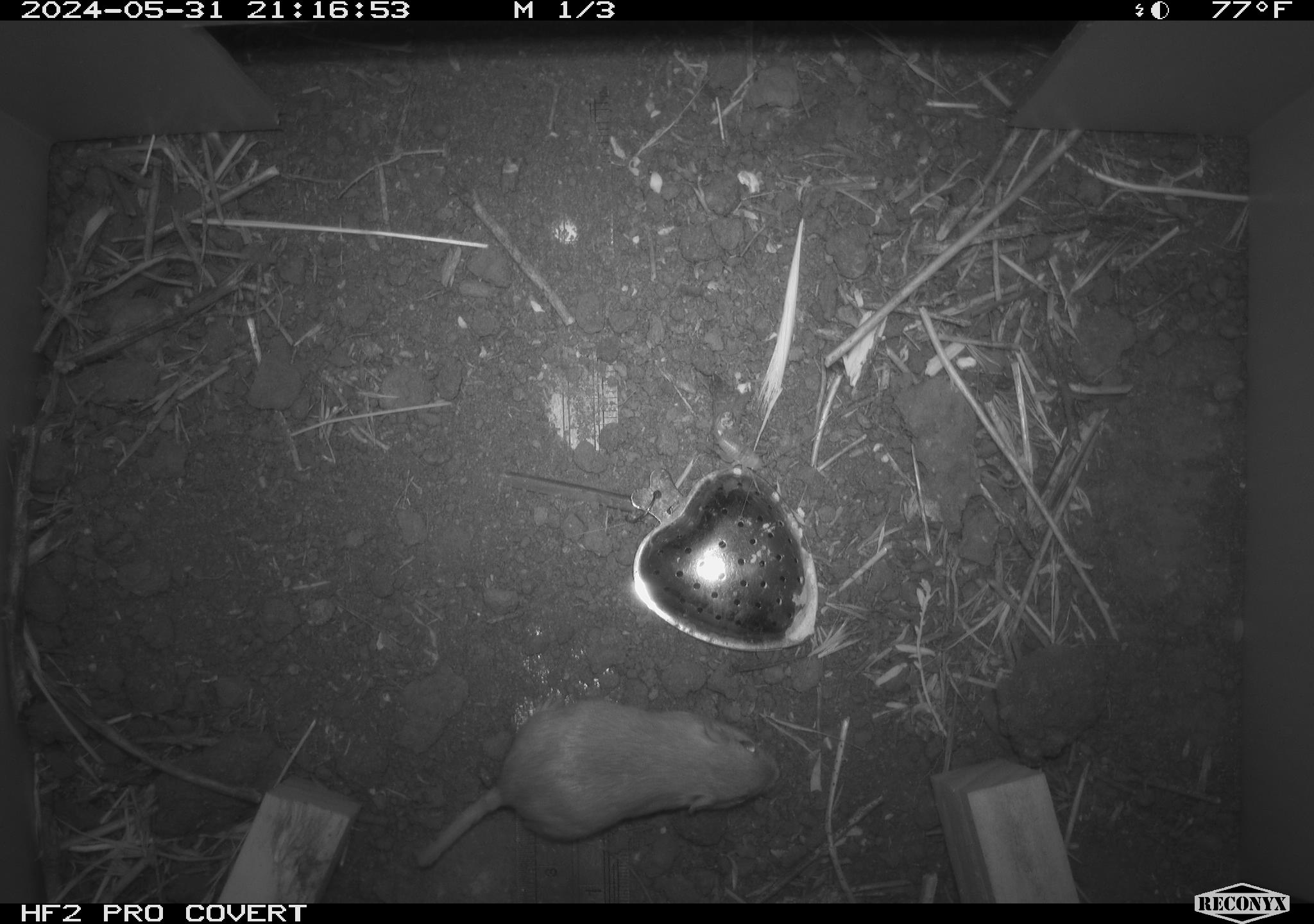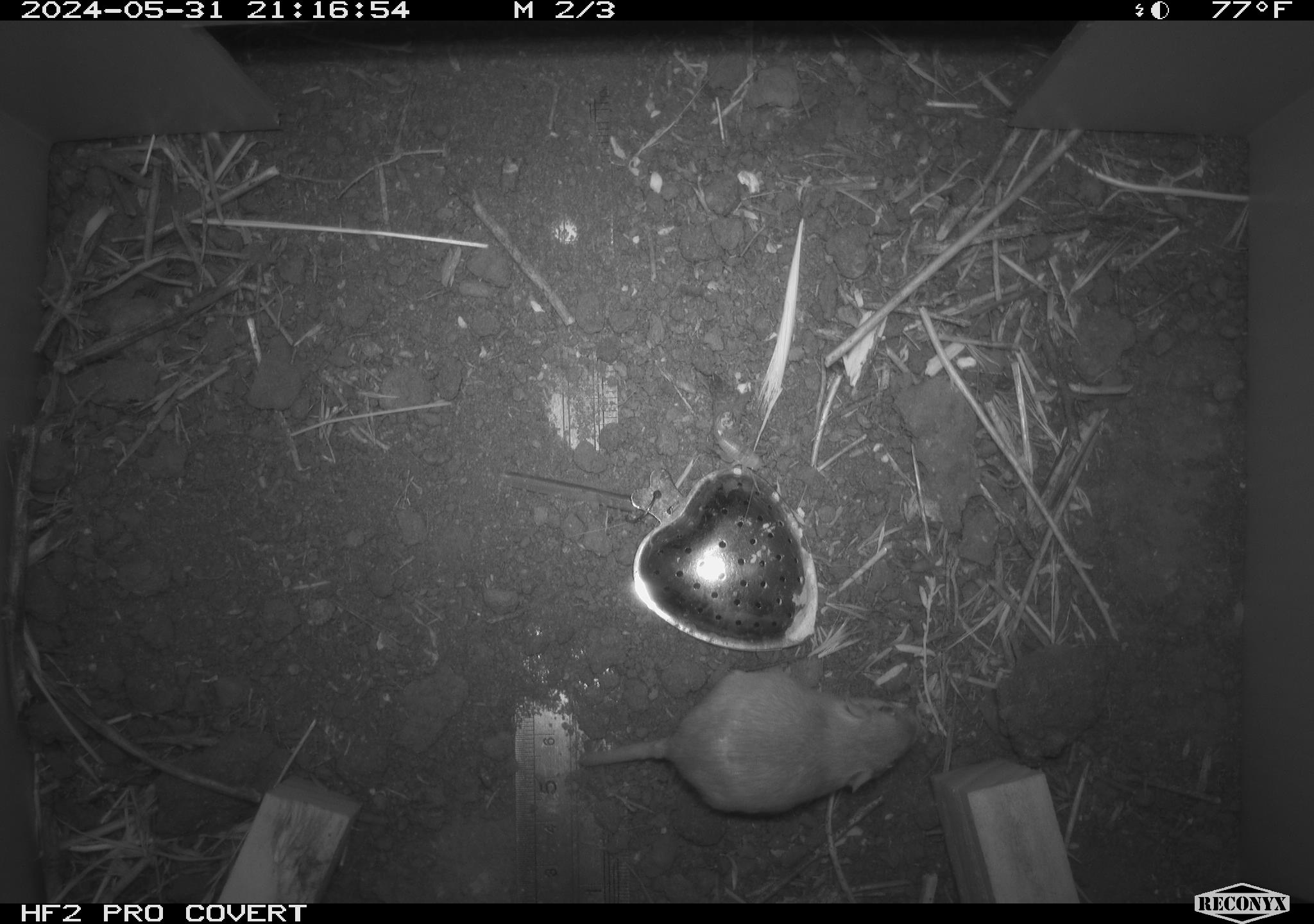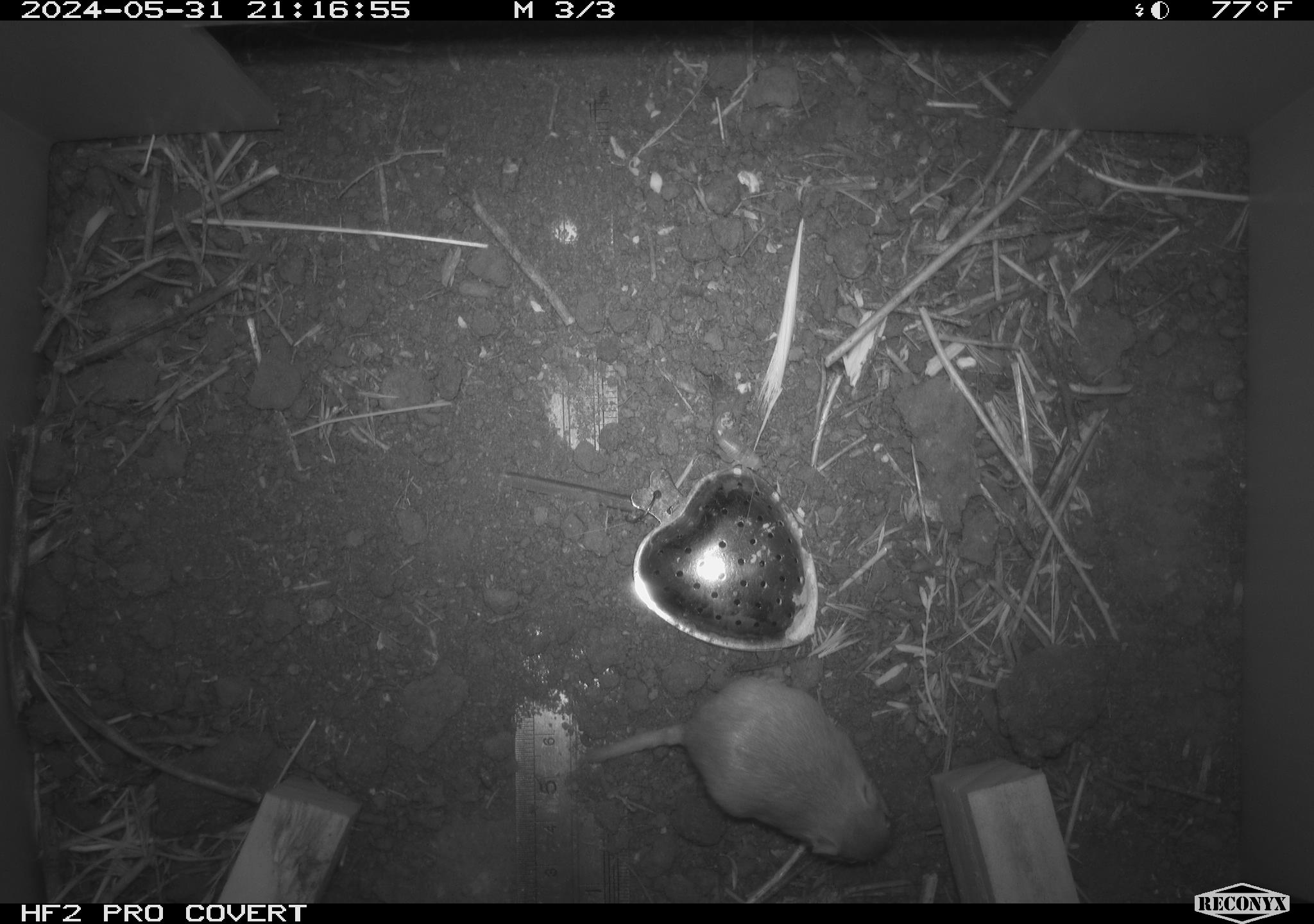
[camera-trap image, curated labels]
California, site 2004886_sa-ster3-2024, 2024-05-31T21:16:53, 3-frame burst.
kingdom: Animalia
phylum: Chordata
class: Mammalia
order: Rodentia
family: Heteromyidae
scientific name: Heteromyidae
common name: kangaroo rats and pocket mice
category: heteromyidae family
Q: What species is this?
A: Heteromyidae family (kangaroo rats and pocket mice) (Heteromyidae).